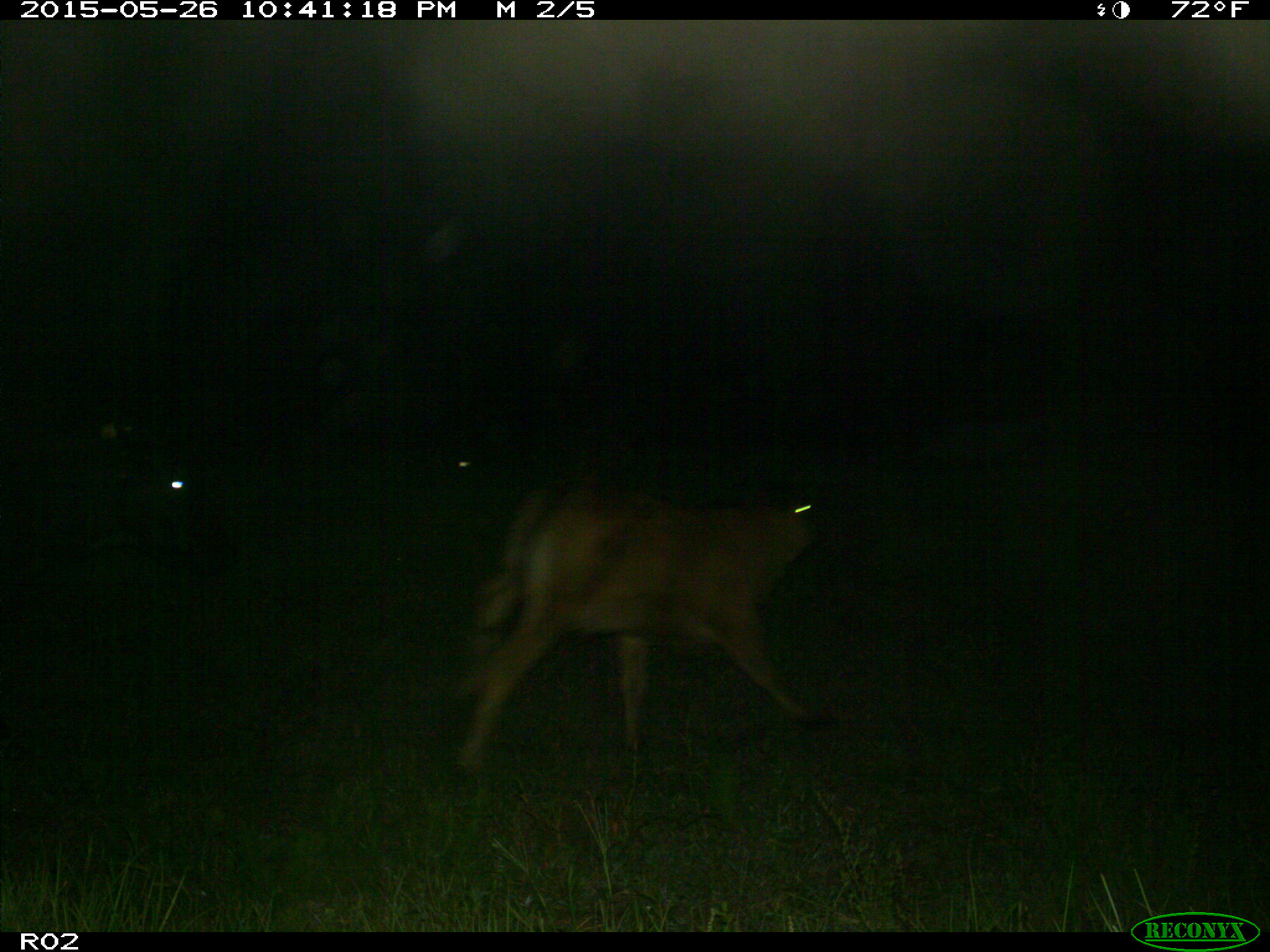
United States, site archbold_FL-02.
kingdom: Animalia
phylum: Chordata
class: Mammalia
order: Artiodactyla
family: Bovidae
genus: Bos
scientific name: Bos taurus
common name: domestic cow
Bos taurus (domestic cow).